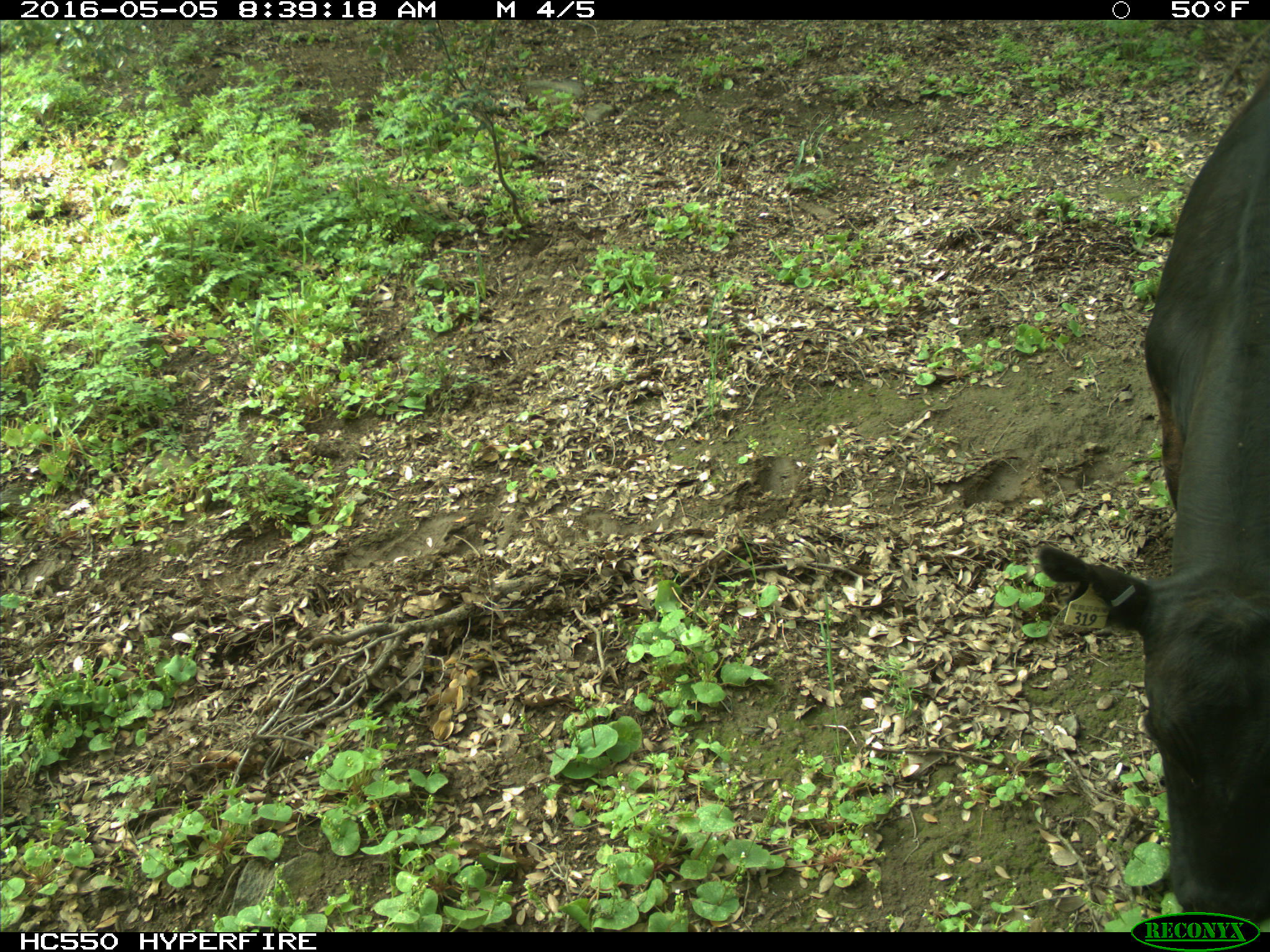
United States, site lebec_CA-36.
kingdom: Animalia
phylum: Chordata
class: Mammalia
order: Artiodactyla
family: Bovidae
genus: Bos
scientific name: Bos taurus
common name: domestic cow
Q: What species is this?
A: Bos taurus (domestic cow).